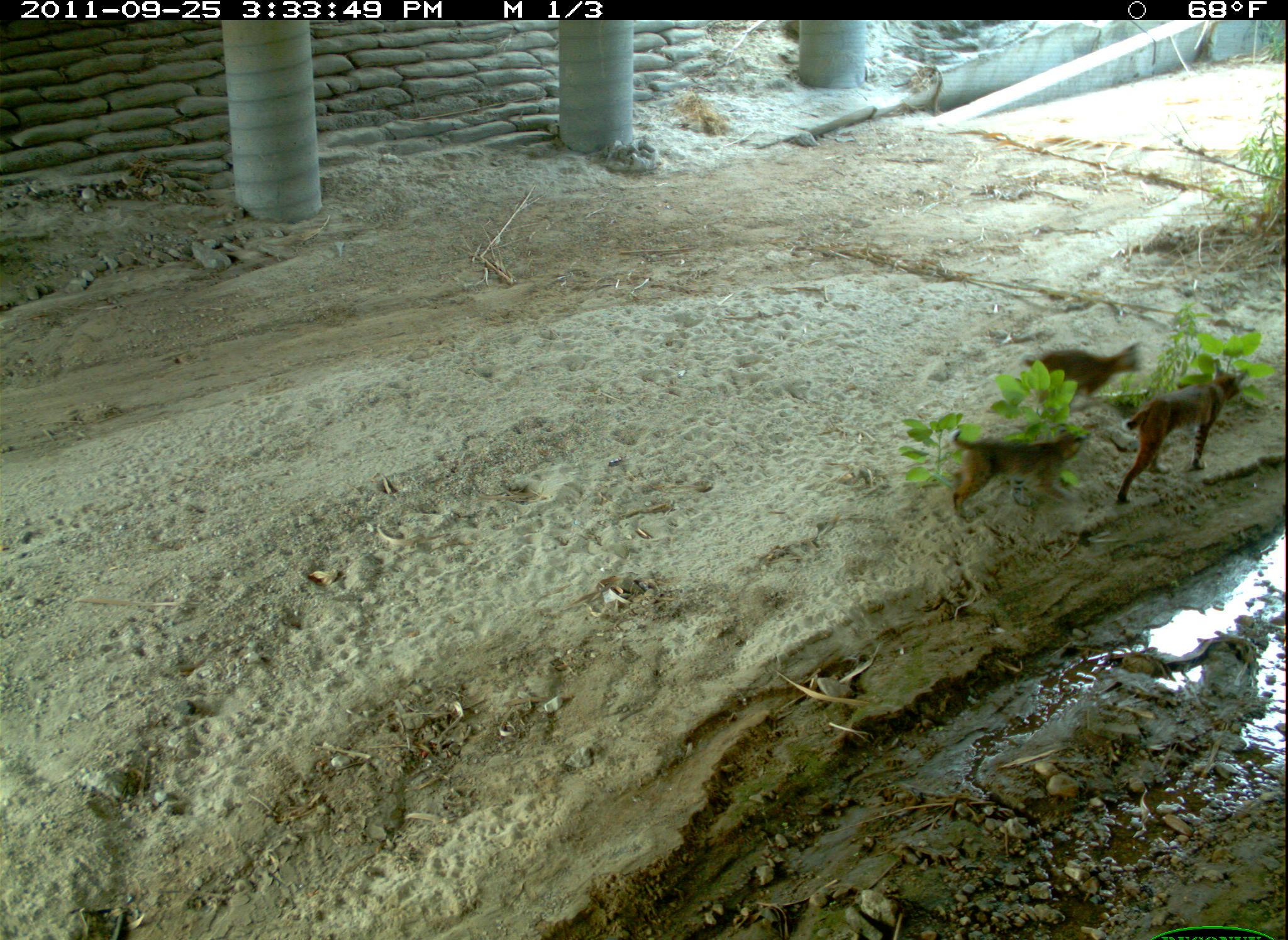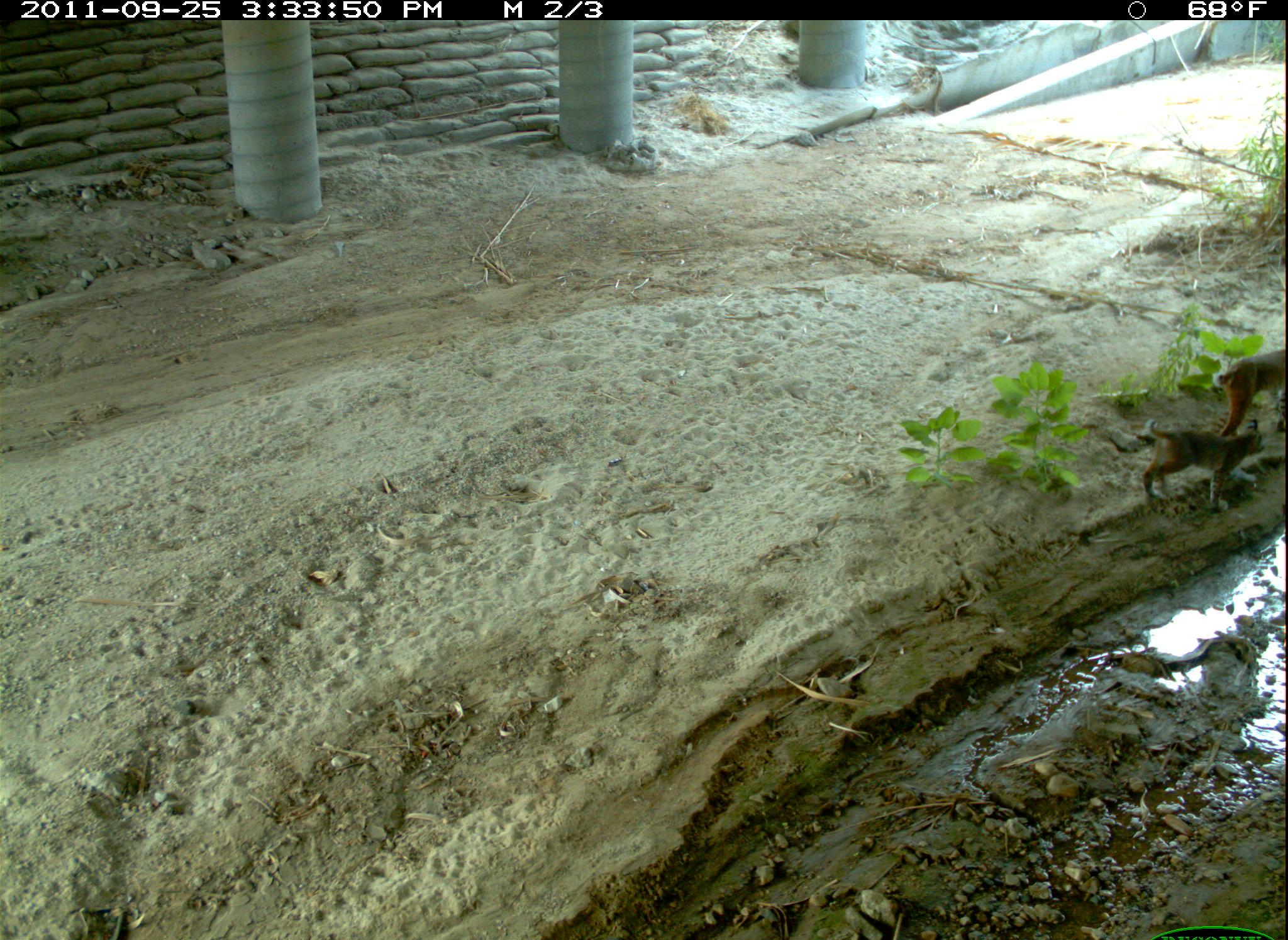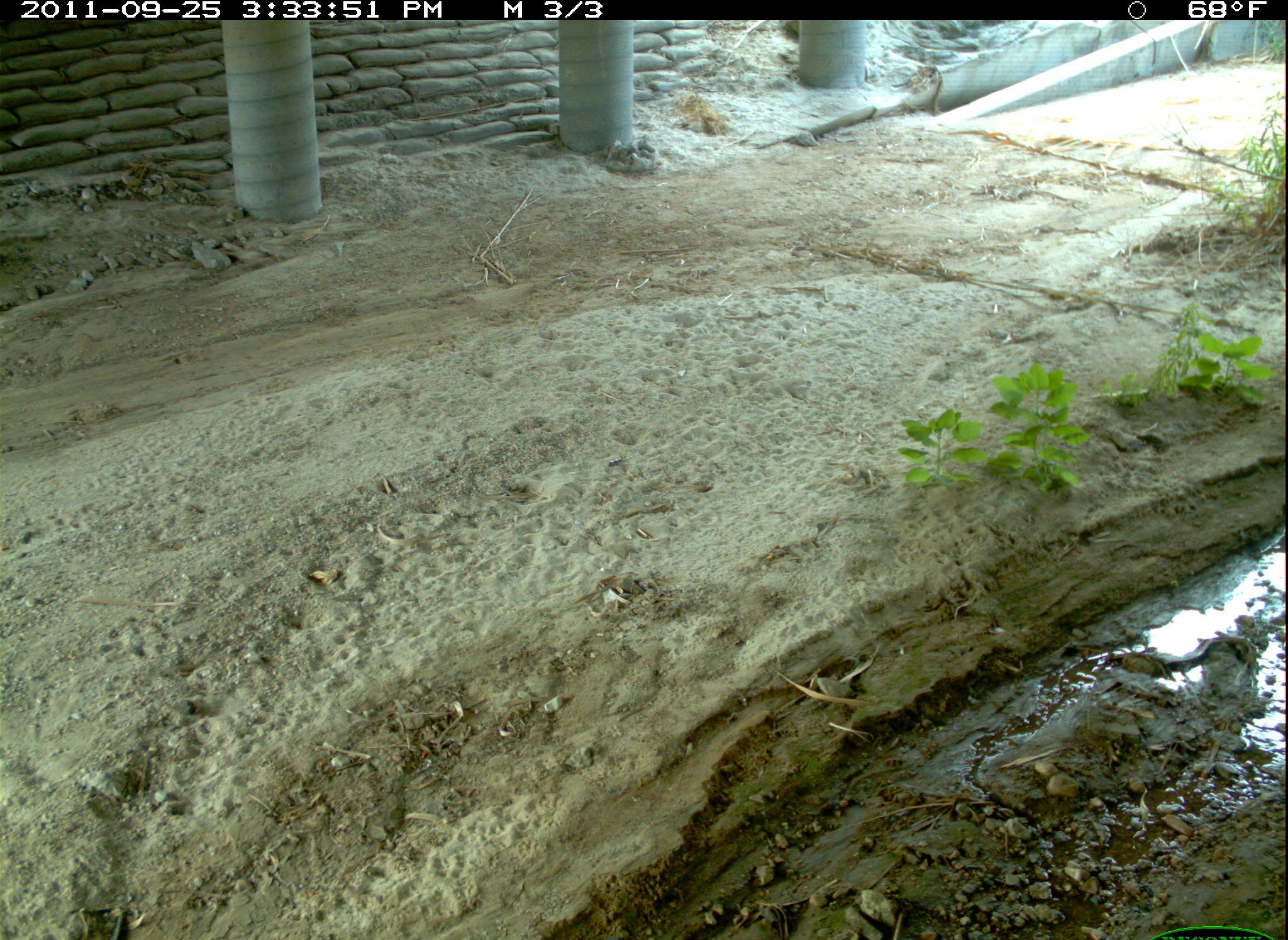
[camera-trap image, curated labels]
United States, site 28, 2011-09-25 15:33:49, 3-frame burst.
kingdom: Animalia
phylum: Chordata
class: Mammalia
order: Carnivora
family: Felidae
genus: Lynx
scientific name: Lynx rufus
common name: bobcat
Bobcat (Lynx rufus).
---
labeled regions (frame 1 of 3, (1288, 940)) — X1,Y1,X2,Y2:
bobcat: 1114,363,1252,503; 932,419,1103,522; 1013,338,1146,416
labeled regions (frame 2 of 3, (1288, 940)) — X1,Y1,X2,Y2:
bobcat: 1114,412,1277,519; 1209,340,1286,454